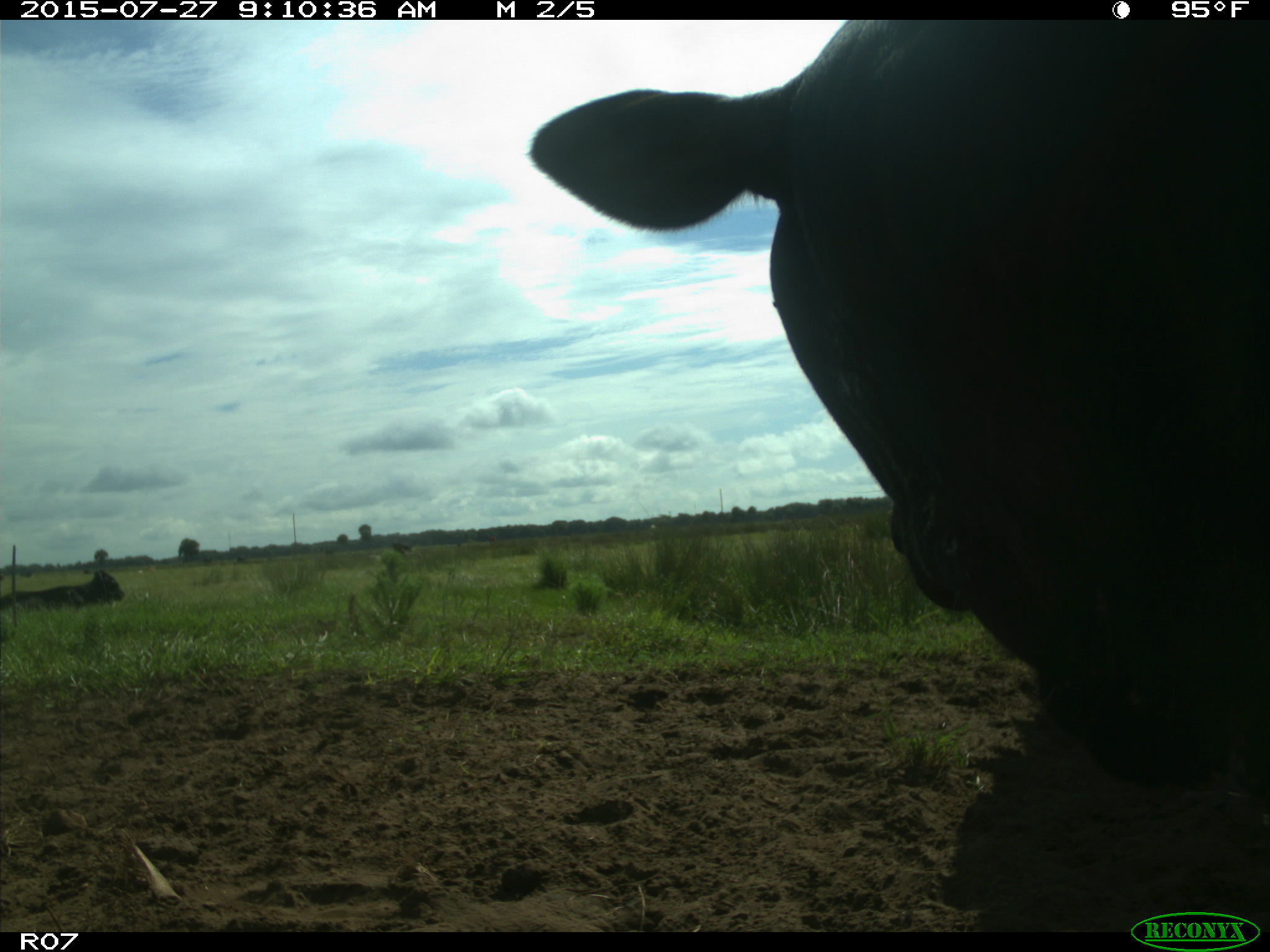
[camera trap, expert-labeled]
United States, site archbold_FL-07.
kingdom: Animalia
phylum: Chordata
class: Mammalia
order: Artiodactyla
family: Bovidae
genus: Bos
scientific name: Bos taurus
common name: domestic cow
Bos taurus (domestic cow).